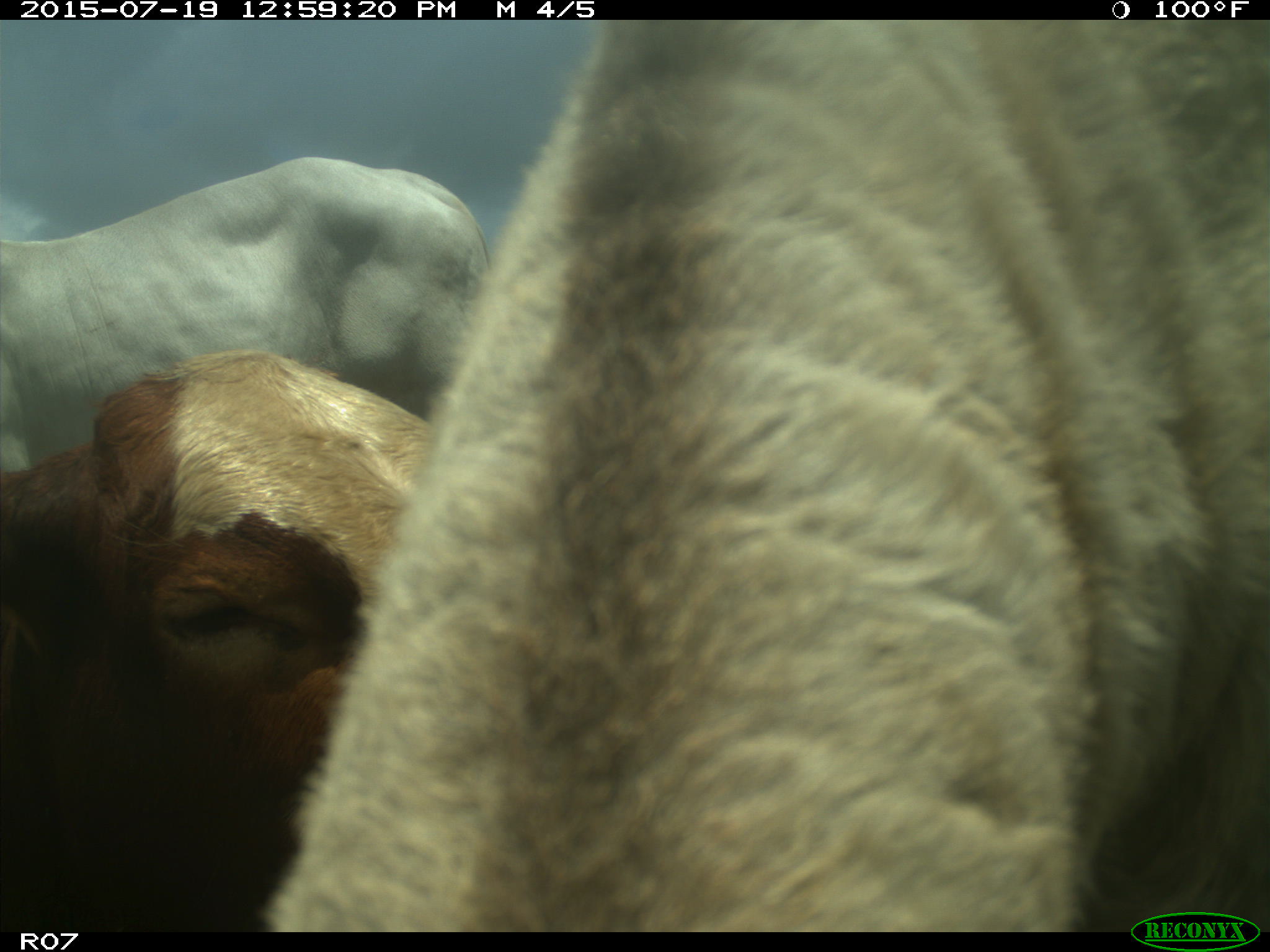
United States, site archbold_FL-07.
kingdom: Animalia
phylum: Chordata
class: Mammalia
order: Artiodactyla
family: Bovidae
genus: Bos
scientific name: Bos taurus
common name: domestic cow